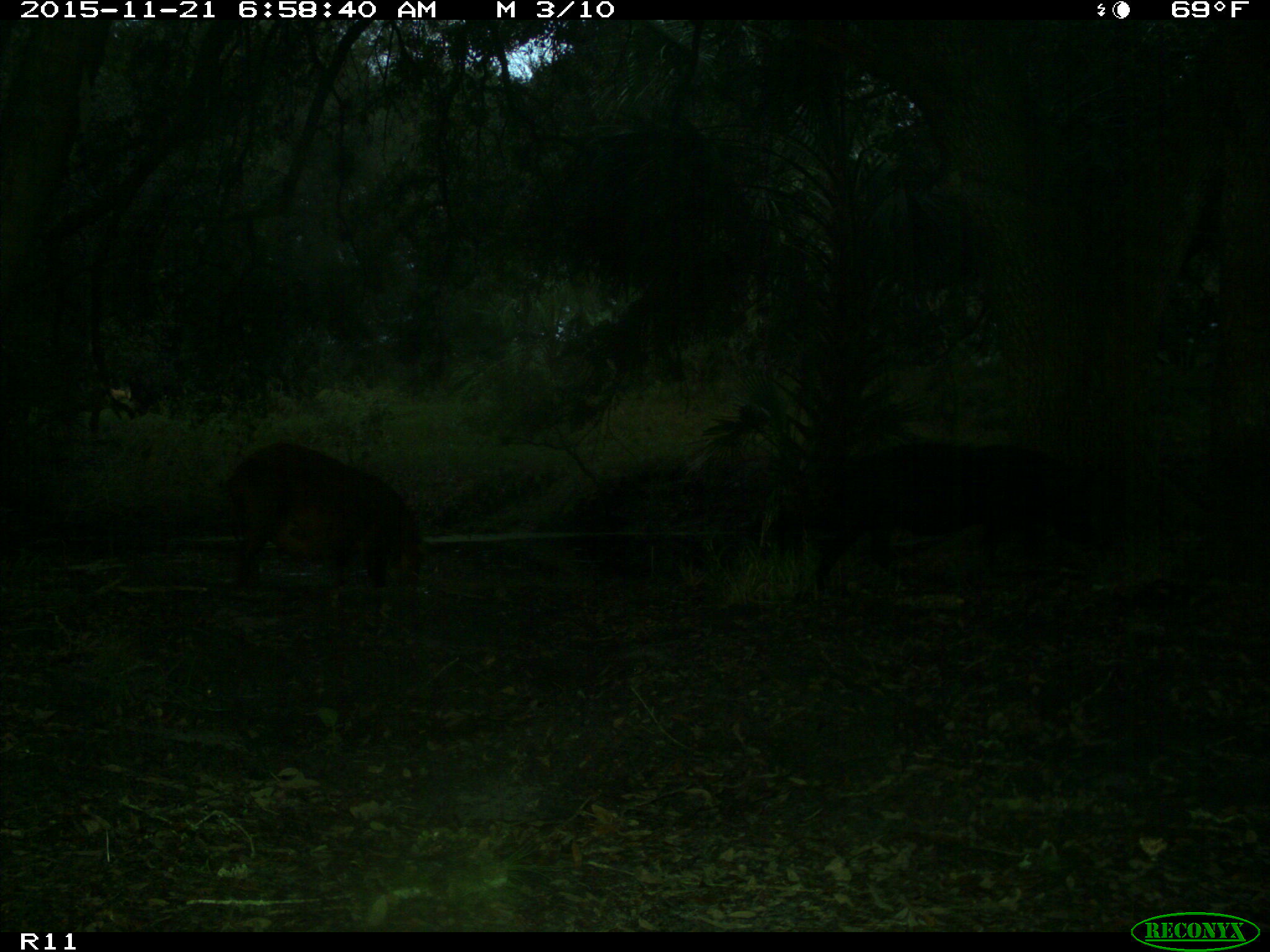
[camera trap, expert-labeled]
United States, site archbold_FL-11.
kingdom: Animalia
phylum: Chordata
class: Mammalia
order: Artiodactyla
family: Suidae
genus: Sus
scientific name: Sus scrofa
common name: wild boar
Sus scrofa (wild boar).